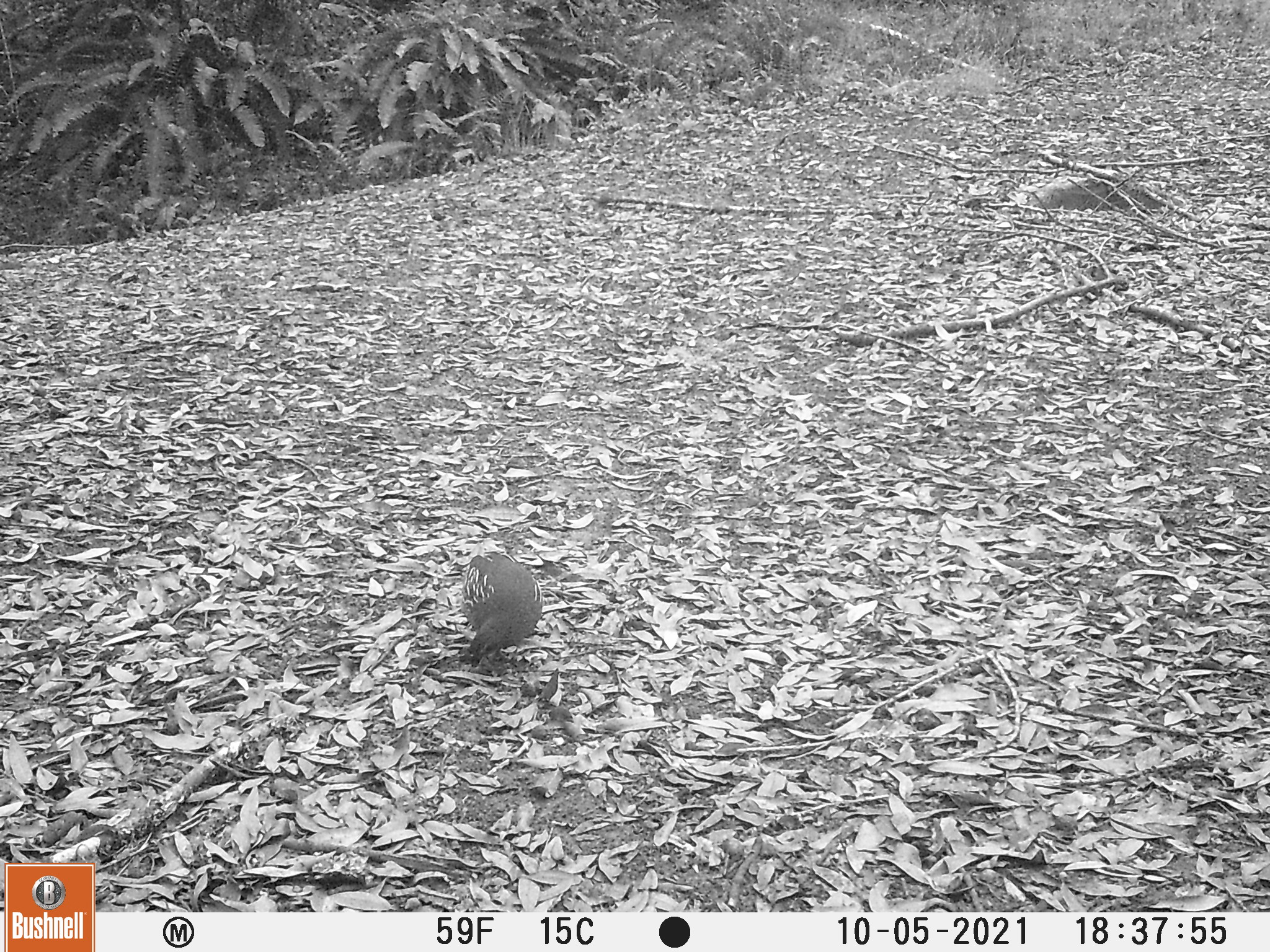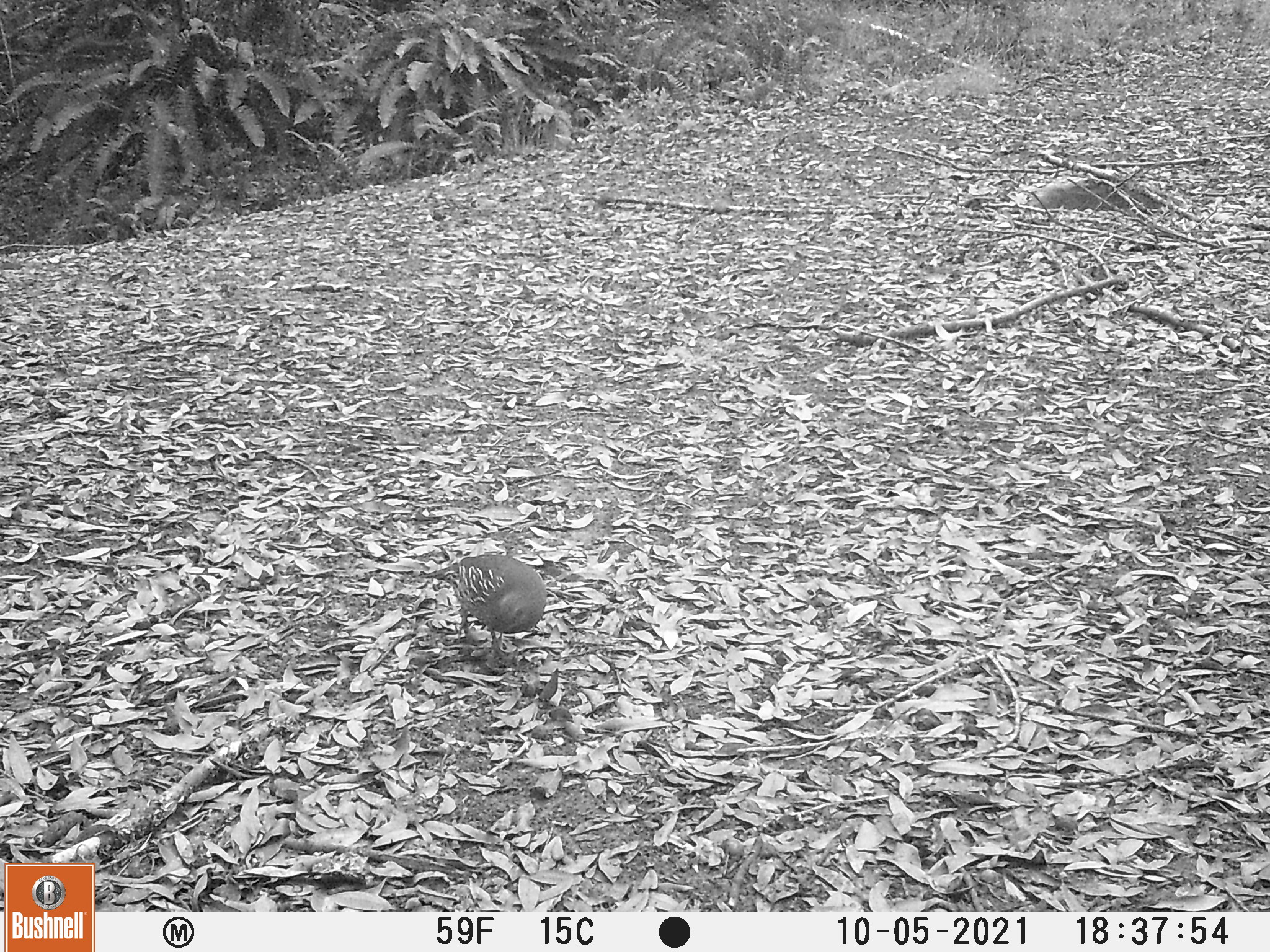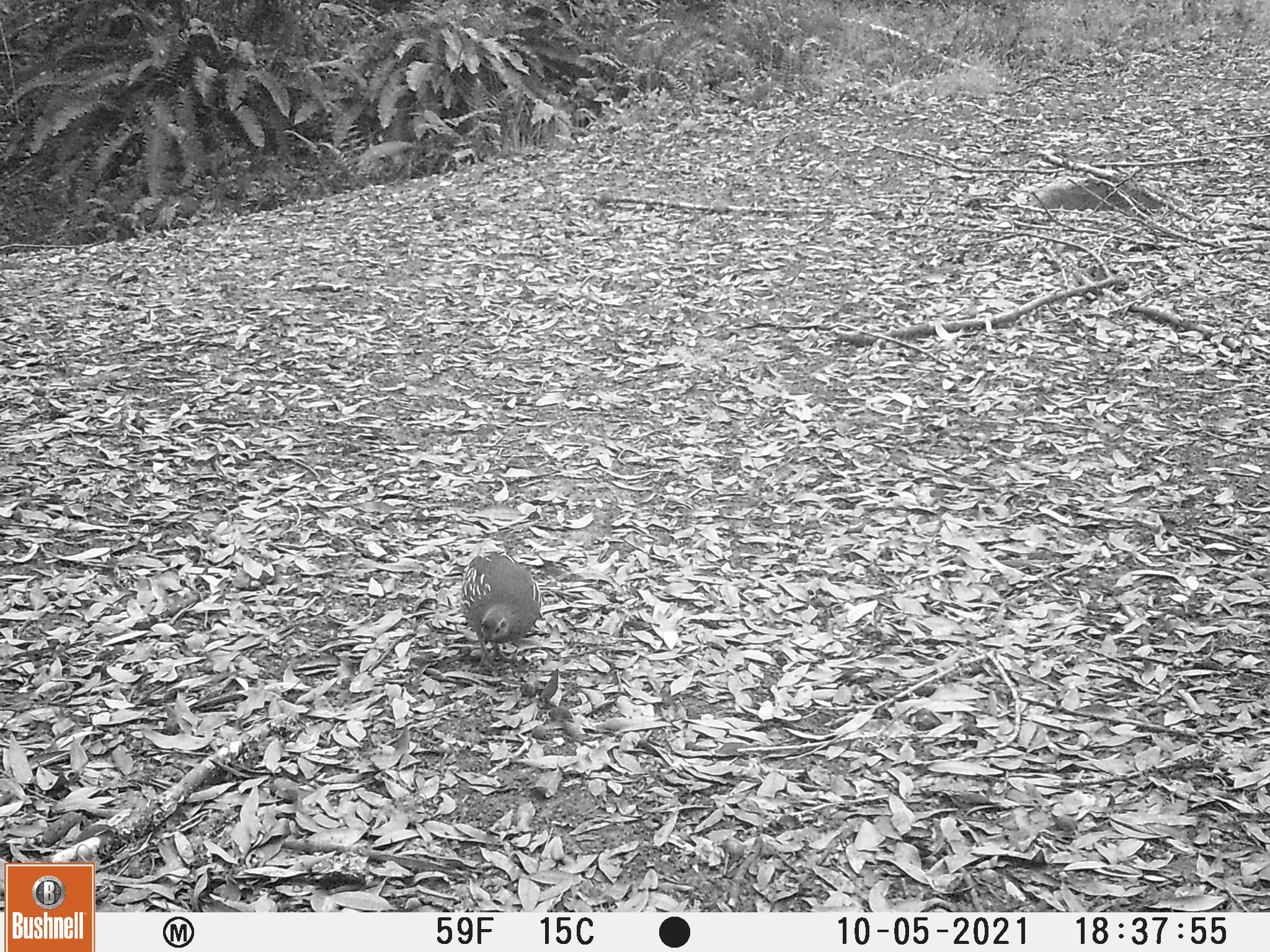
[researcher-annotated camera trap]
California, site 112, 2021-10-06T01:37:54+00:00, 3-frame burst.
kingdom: Animalia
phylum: Chordata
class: Aves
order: Galliformes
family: Odontophoridae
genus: Callipepla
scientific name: Callipepla californica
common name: california quail